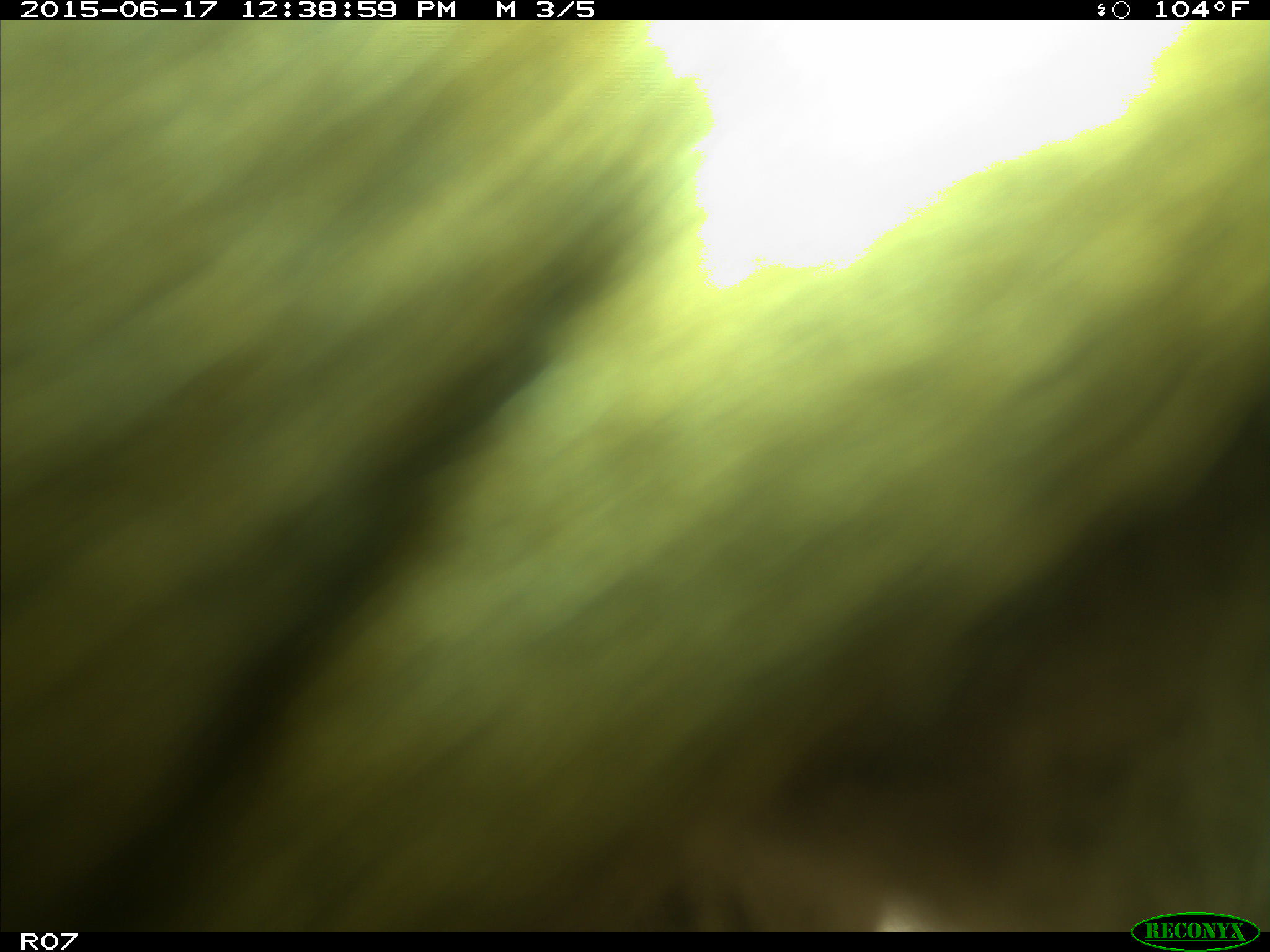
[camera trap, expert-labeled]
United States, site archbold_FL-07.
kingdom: Animalia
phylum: Chordata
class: Mammalia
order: Artiodactyla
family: Bovidae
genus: Bos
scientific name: Bos taurus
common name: domestic cow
Bos taurus (domestic cow).